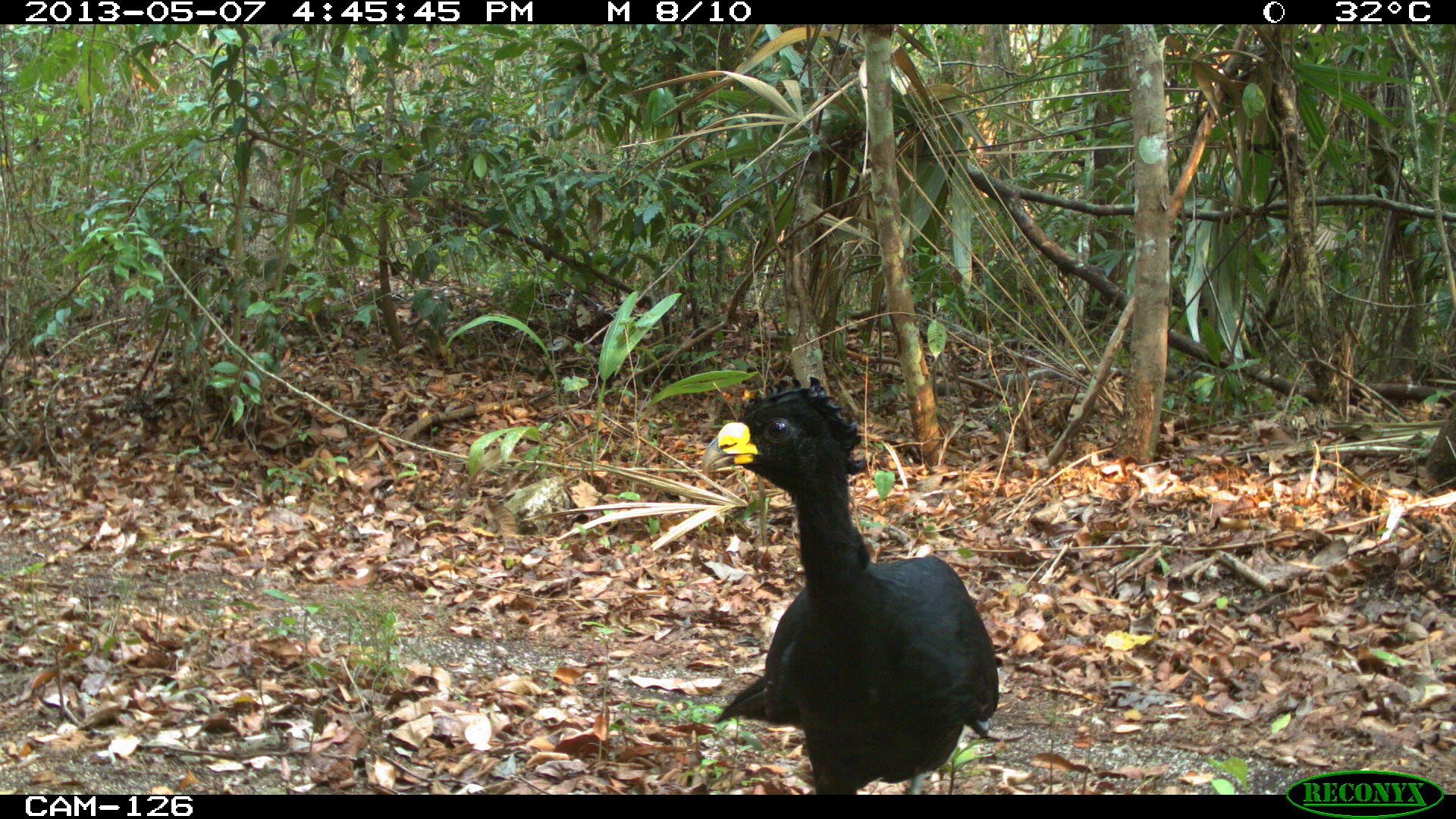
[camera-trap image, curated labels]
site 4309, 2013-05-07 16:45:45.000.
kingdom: Animalia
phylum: Chordata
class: Aves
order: Galliformes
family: Cracidae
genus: Crax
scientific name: Crax rubra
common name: great curassow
Crax rubra (great curassow), count 1, sex male.